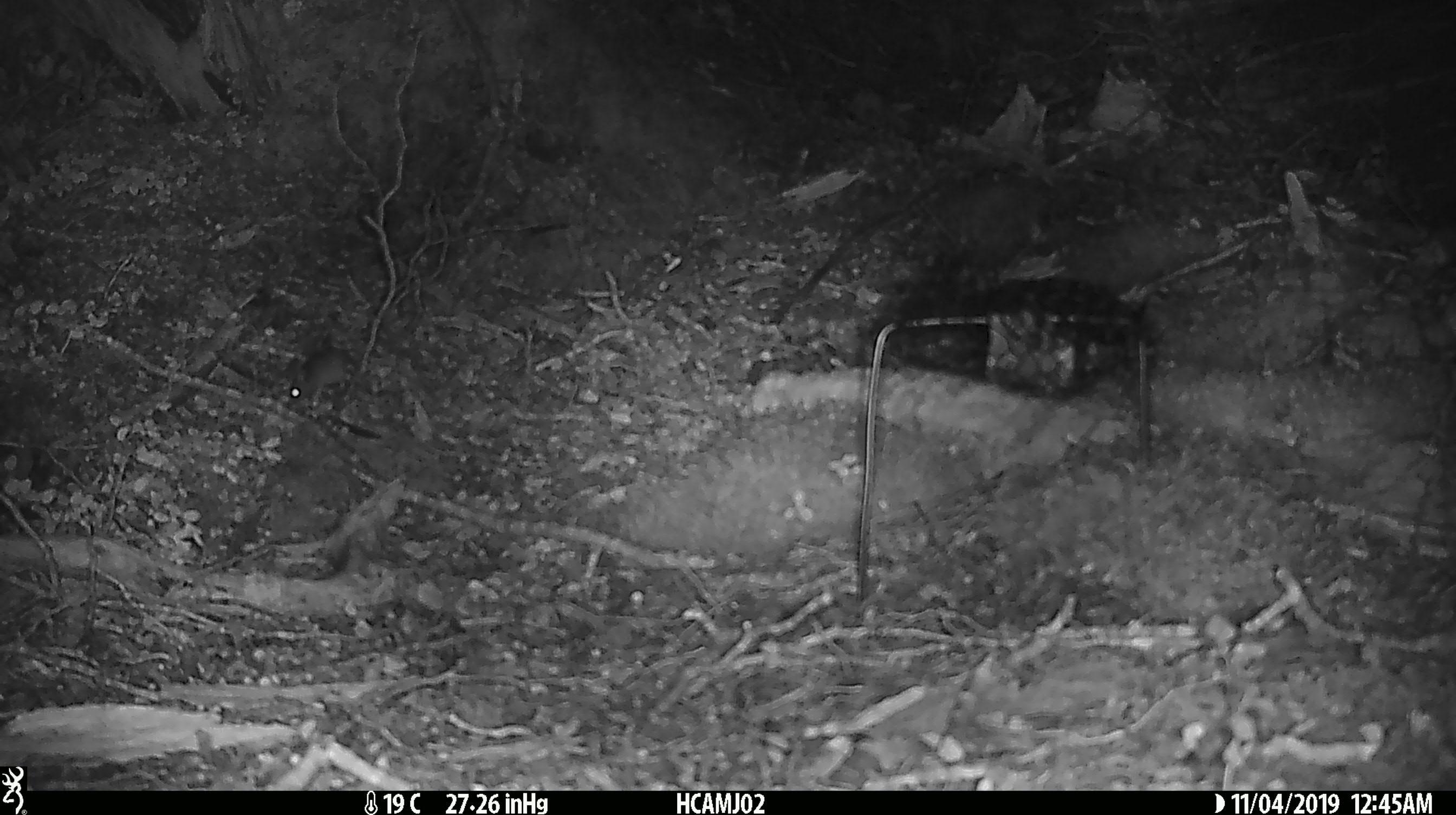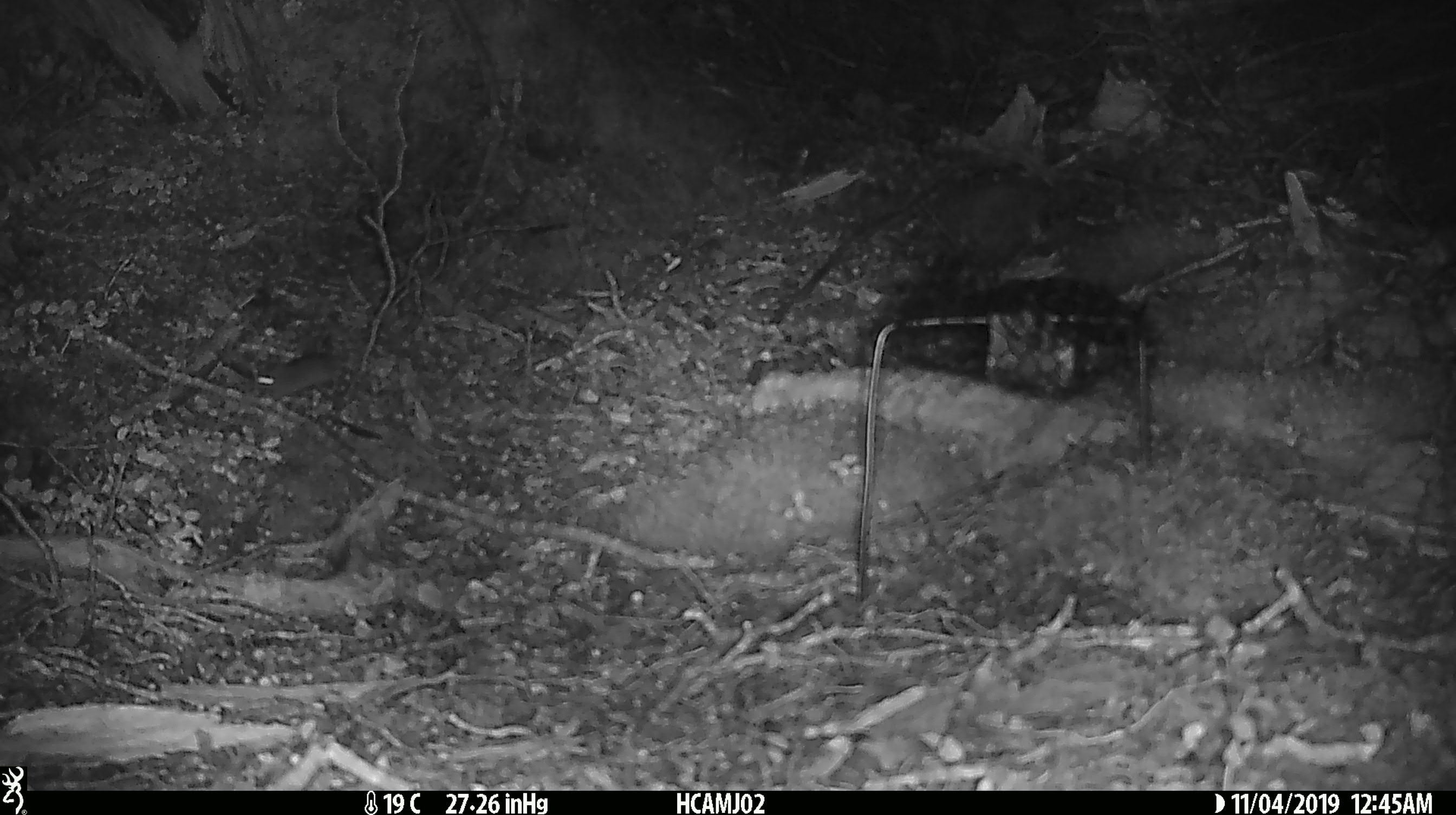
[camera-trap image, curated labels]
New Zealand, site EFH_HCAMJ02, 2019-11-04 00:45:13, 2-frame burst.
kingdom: Animalia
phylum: Chordata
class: Mammalia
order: Rodentia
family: Muridae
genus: Mus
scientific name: Mus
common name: mouse